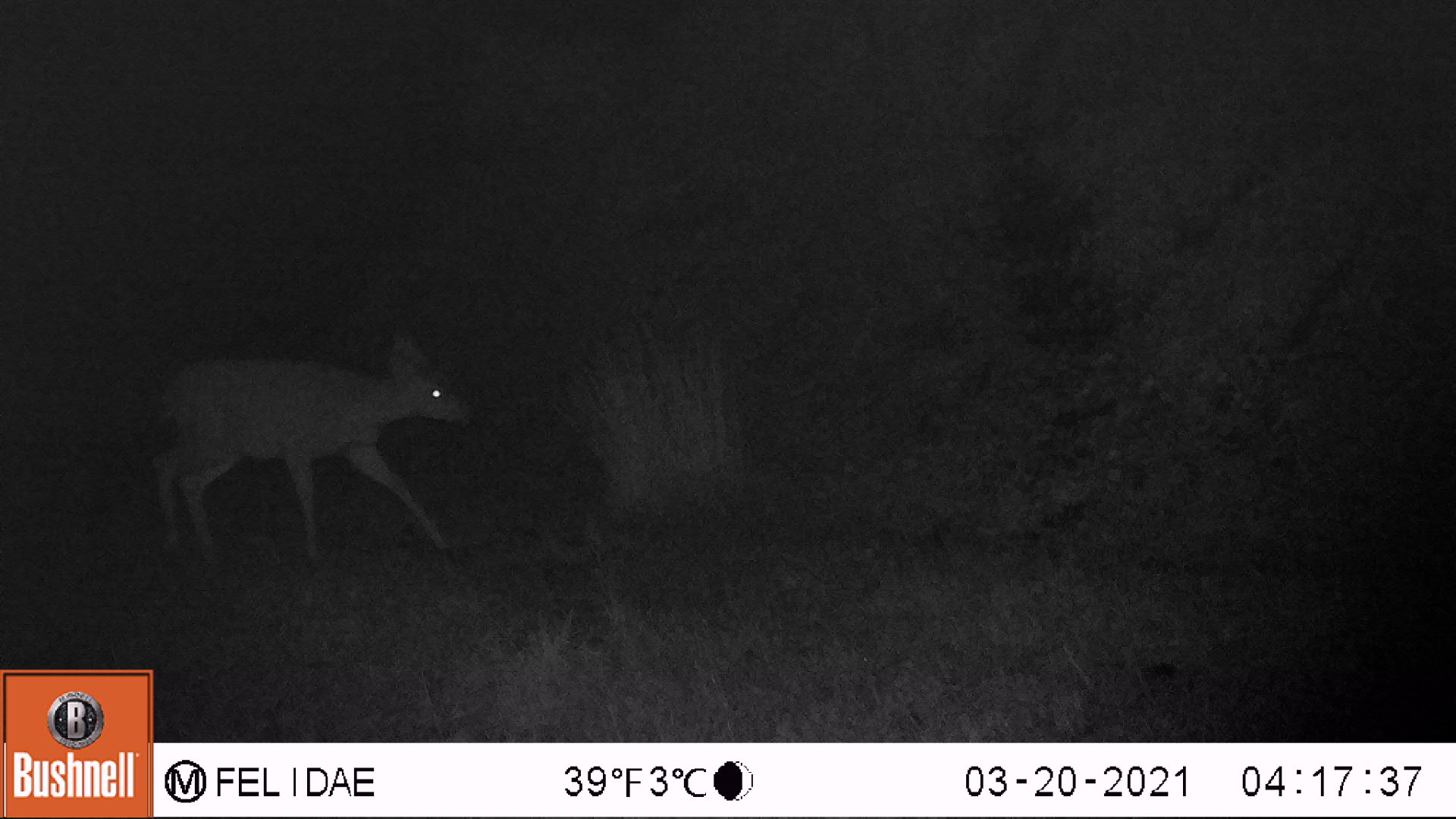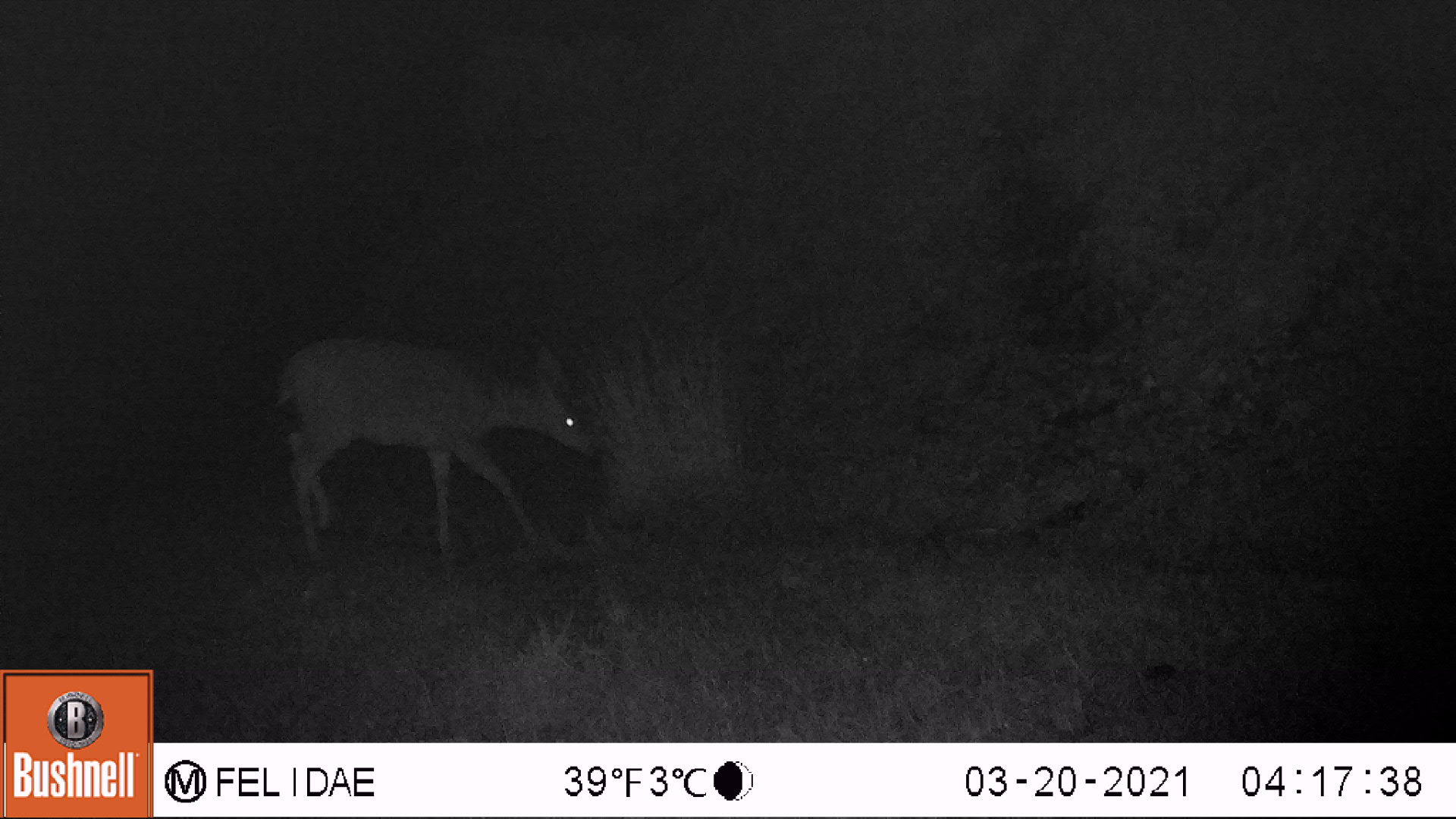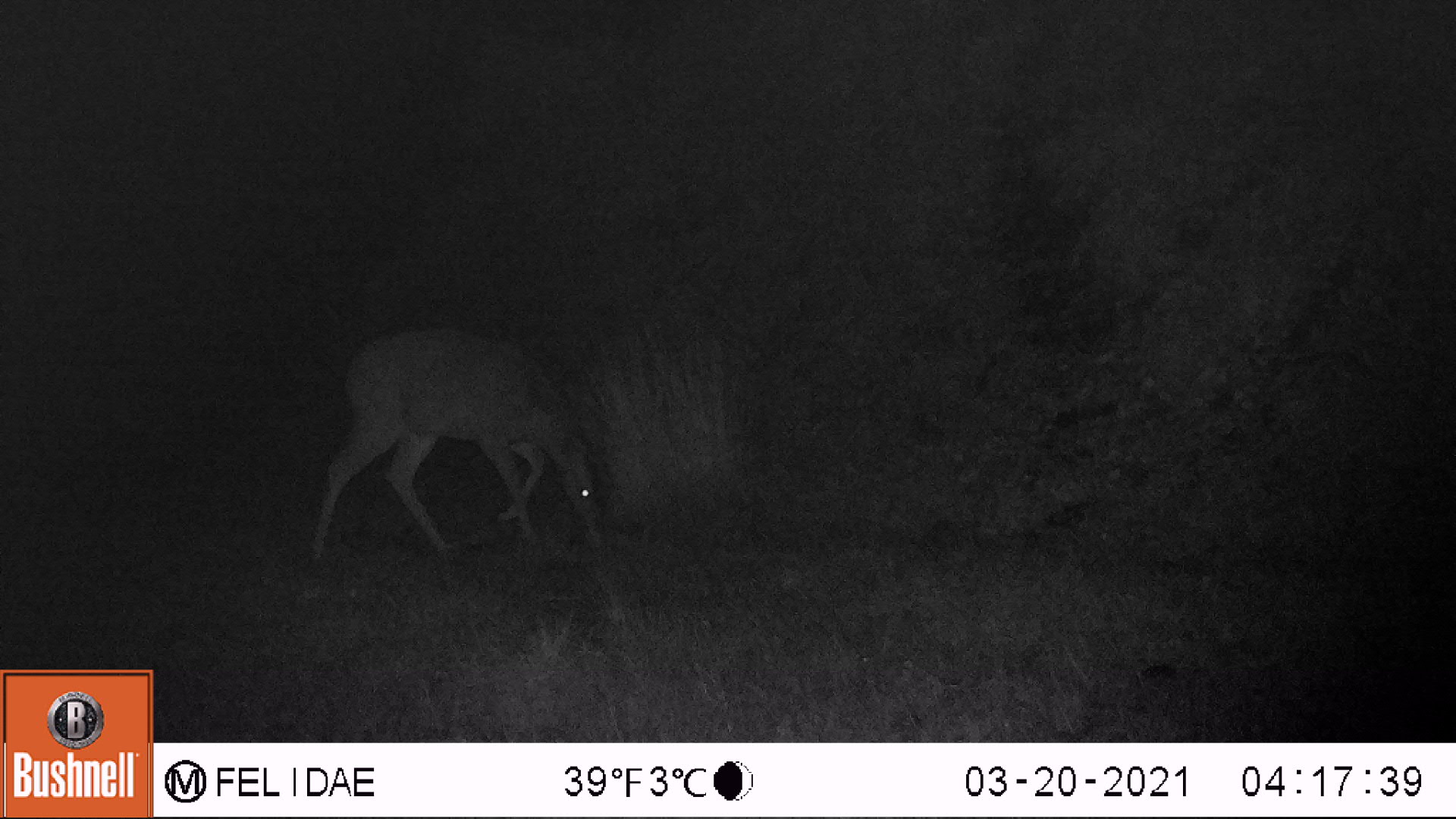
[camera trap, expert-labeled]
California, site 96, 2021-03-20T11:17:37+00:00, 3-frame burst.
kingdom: Animalia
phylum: Chordata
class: Mammalia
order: Artiodactyla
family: Cervidae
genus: Odocoileus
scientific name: Odocoileus hemionus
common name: mule deer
Mule deer (Odocoileus hemionus).